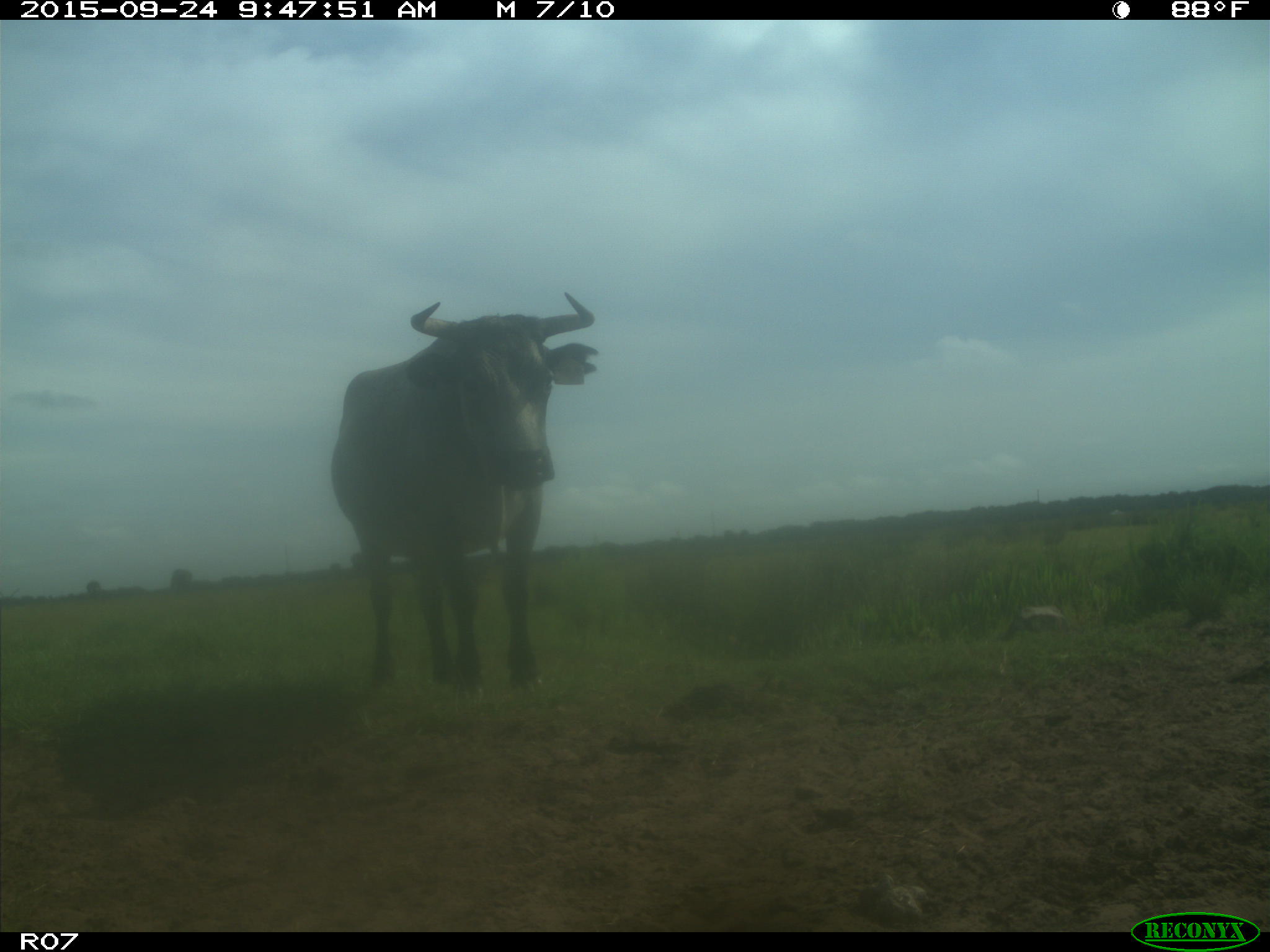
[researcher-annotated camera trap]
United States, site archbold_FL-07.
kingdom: Animalia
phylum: Chordata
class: Mammalia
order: Artiodactyla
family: Bovidae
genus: Bos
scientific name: Bos taurus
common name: domestic cow